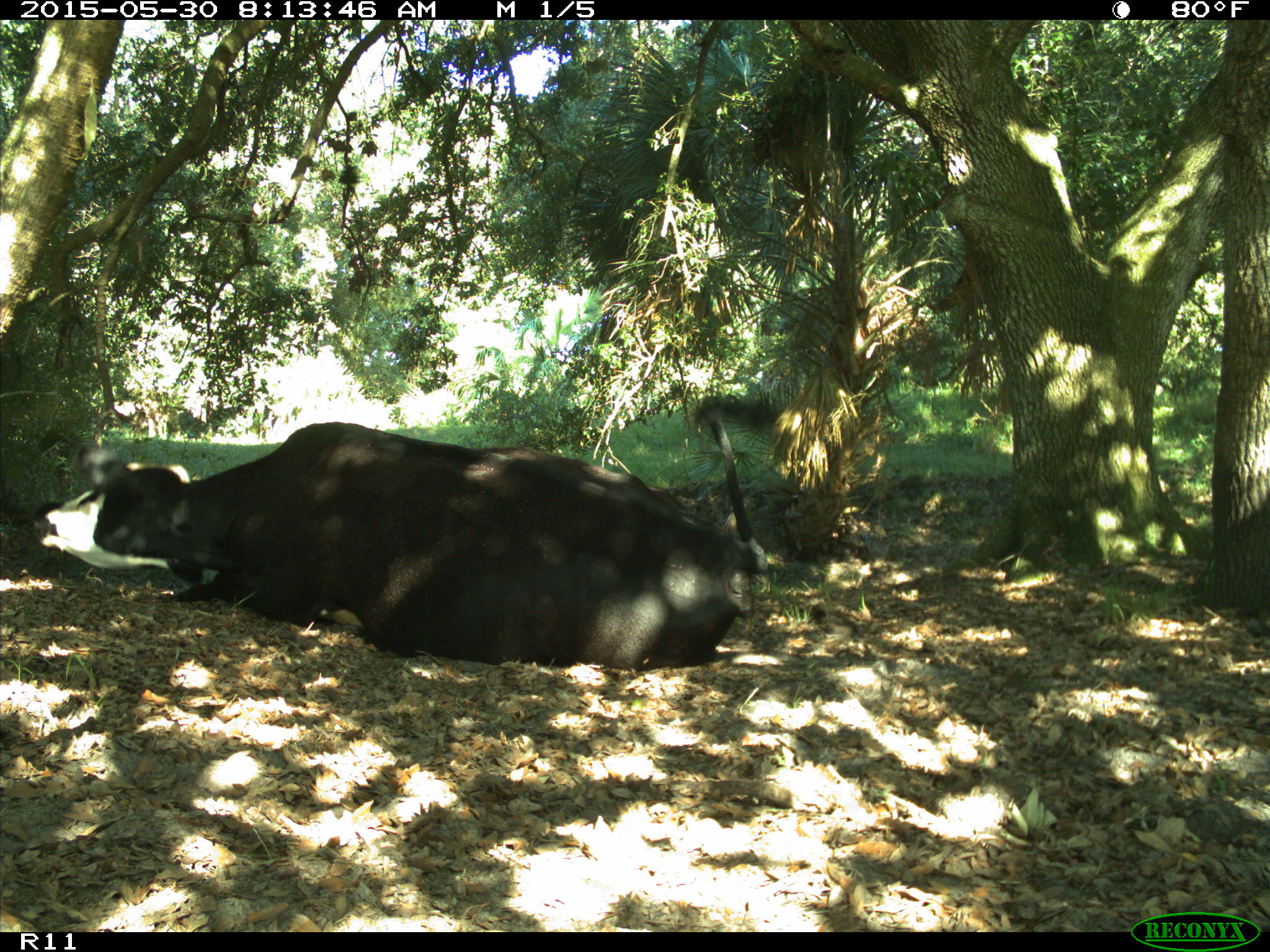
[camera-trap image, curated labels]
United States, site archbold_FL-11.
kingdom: Animalia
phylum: Chordata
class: Mammalia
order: Artiodactyla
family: Bovidae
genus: Bos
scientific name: Bos taurus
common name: domestic cow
Bos taurus (domestic cow).